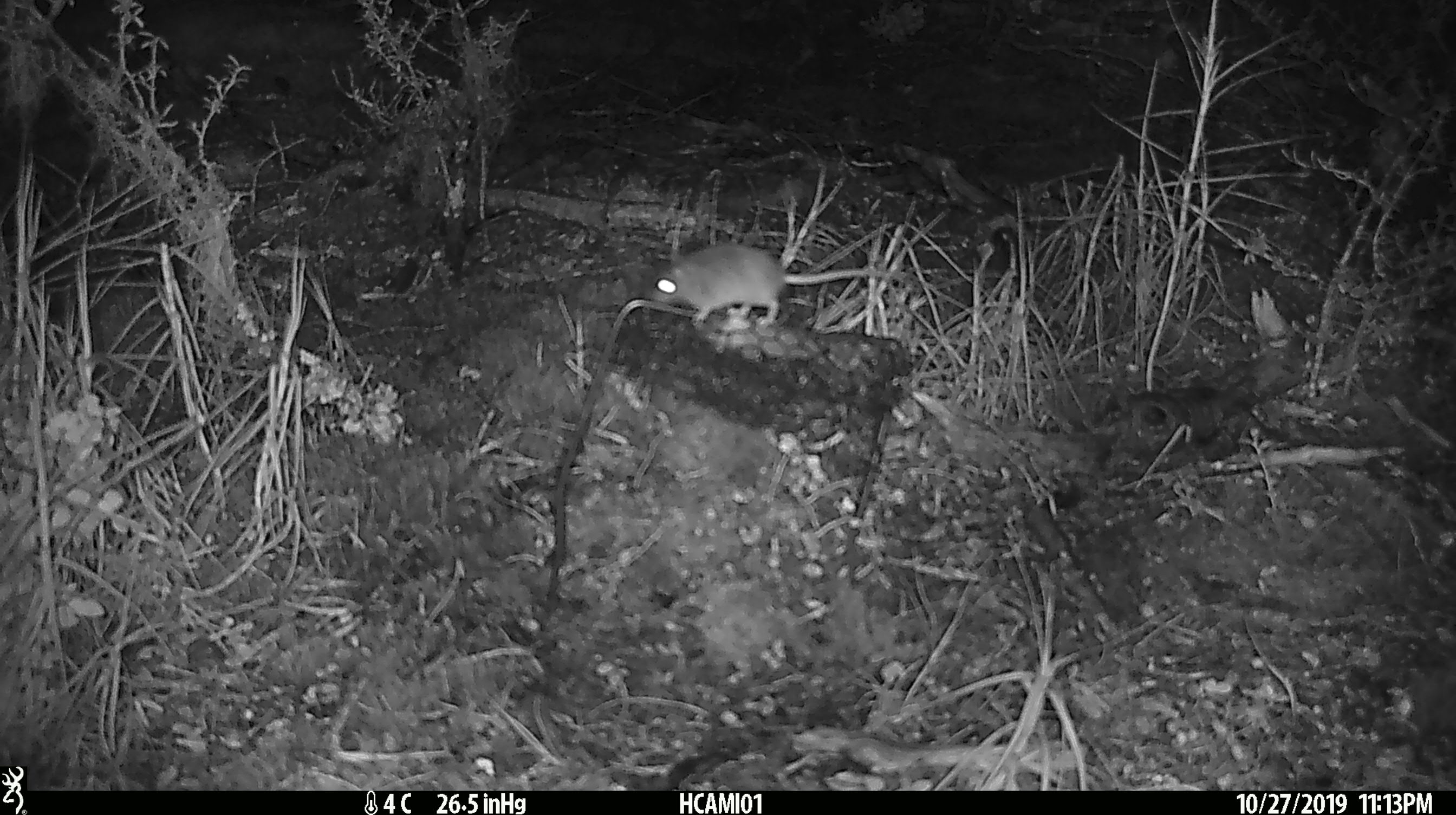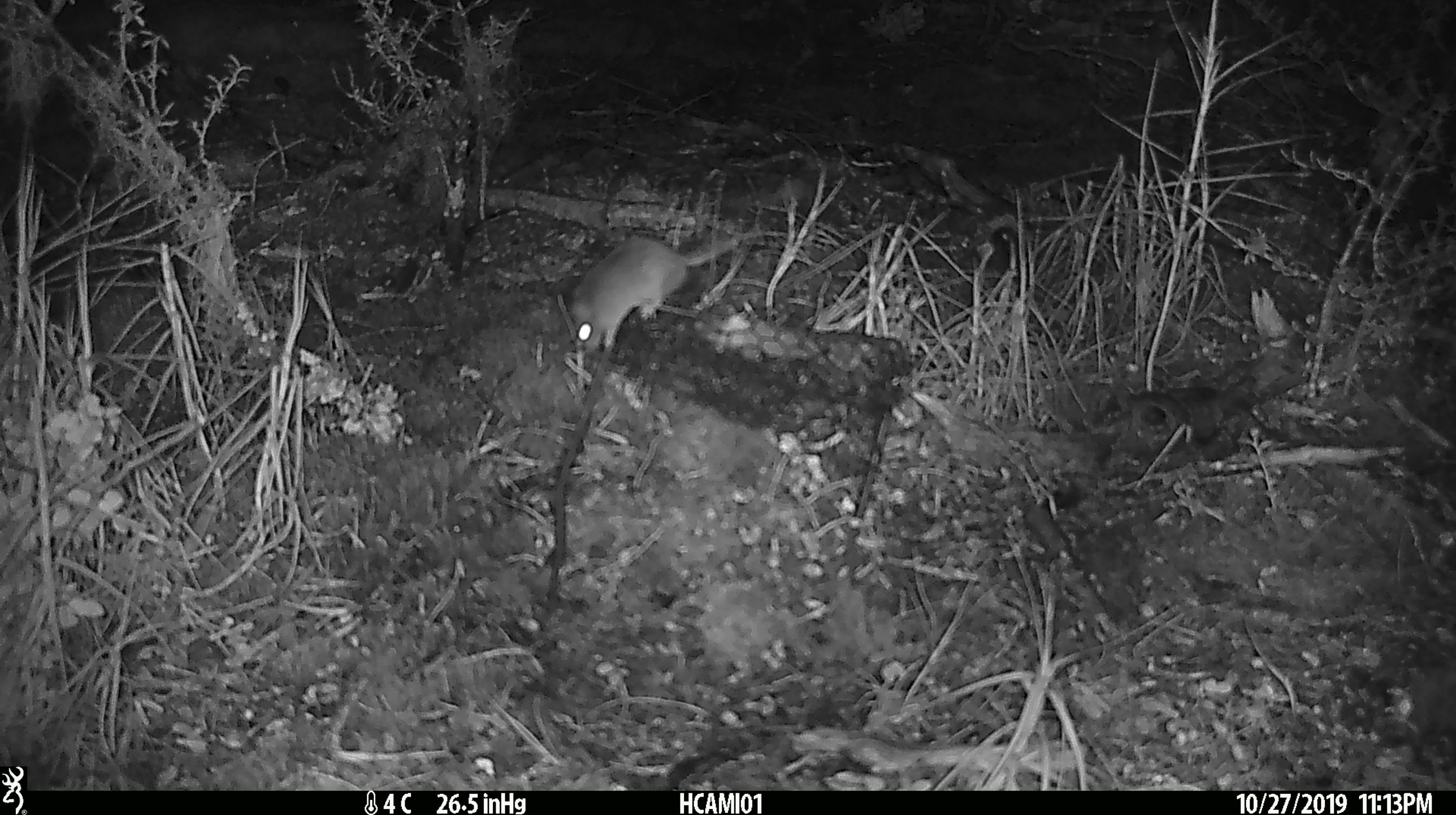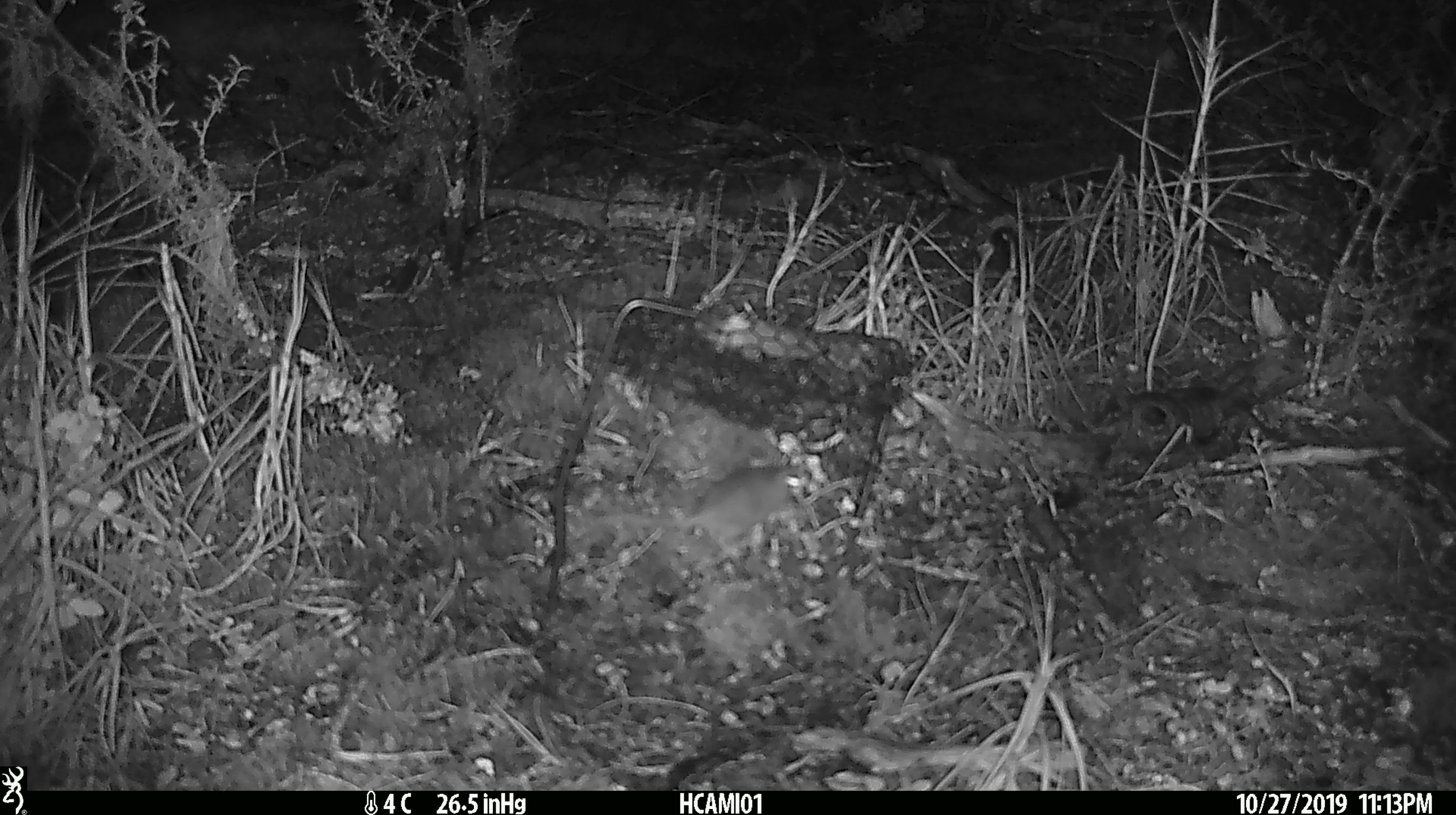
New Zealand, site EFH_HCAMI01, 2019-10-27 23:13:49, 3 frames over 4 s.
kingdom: Animalia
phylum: Chordata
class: Mammalia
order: Rodentia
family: Muridae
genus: Mus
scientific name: Mus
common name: mouse